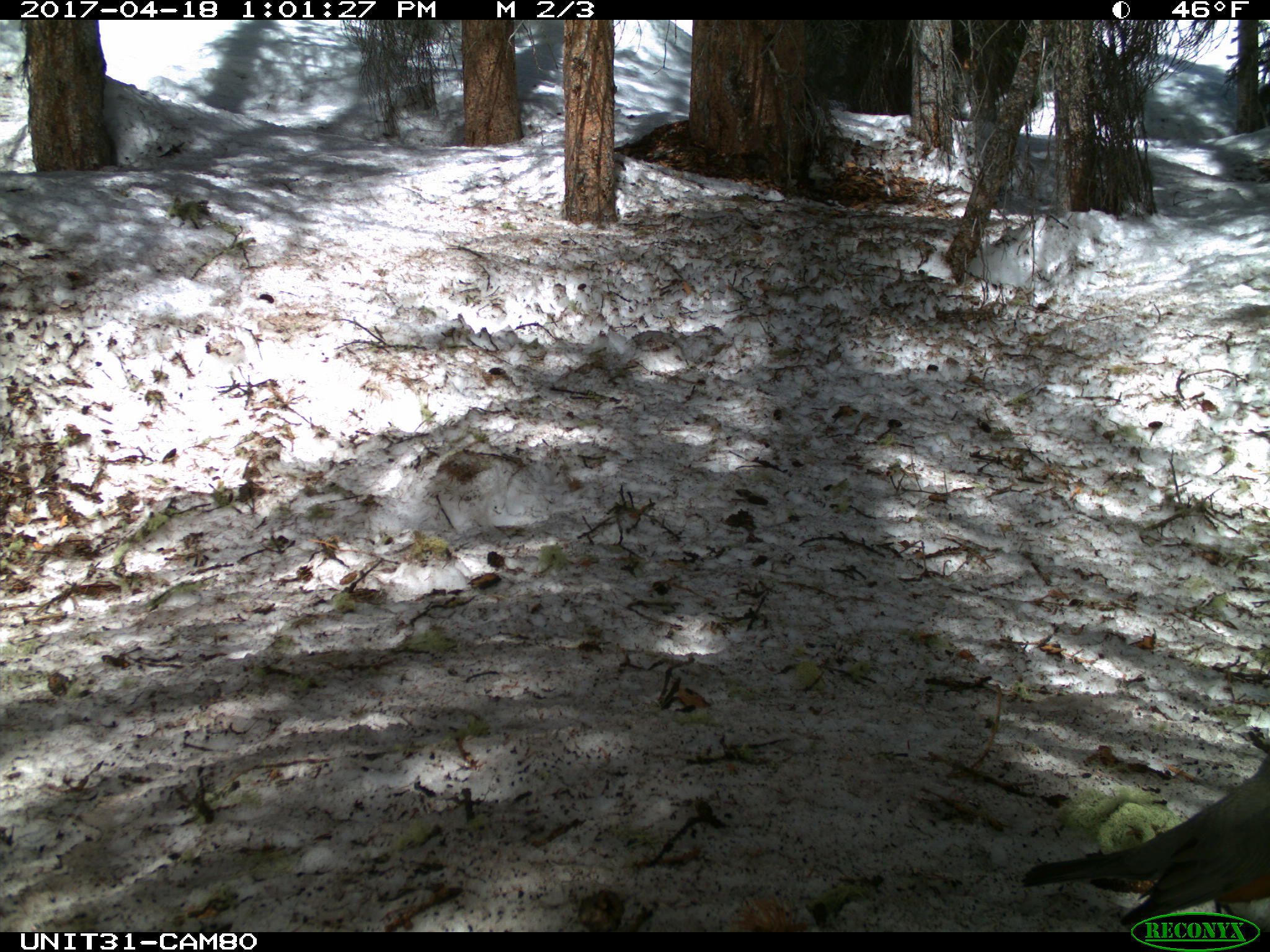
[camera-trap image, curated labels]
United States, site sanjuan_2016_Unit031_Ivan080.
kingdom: Animalia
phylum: Chordata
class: Aves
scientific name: Aves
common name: birds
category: unidentified bird